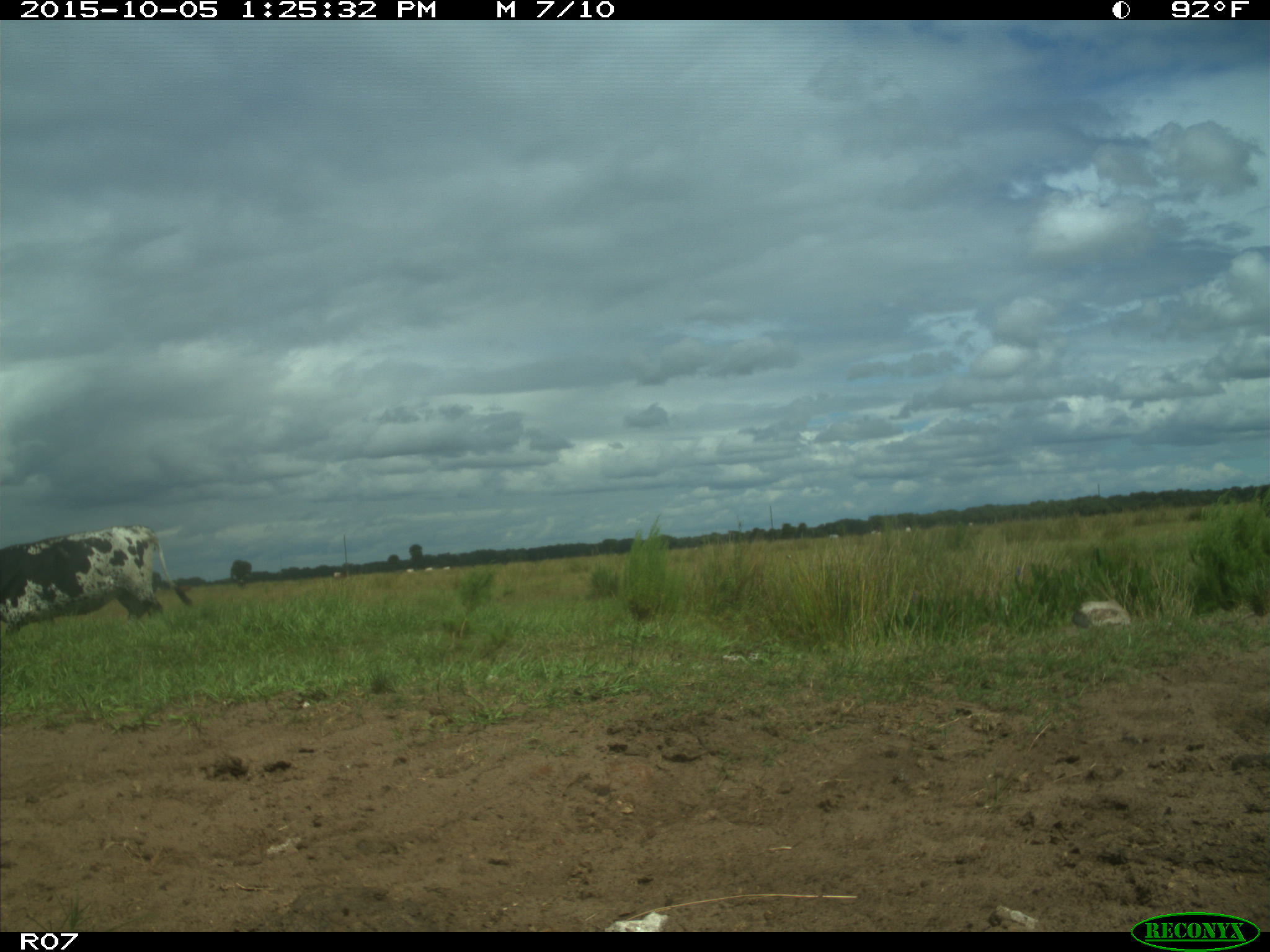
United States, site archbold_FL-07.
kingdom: Animalia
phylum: Chordata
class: Mammalia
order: Artiodactyla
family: Bovidae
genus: Bos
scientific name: Bos taurus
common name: domestic cow